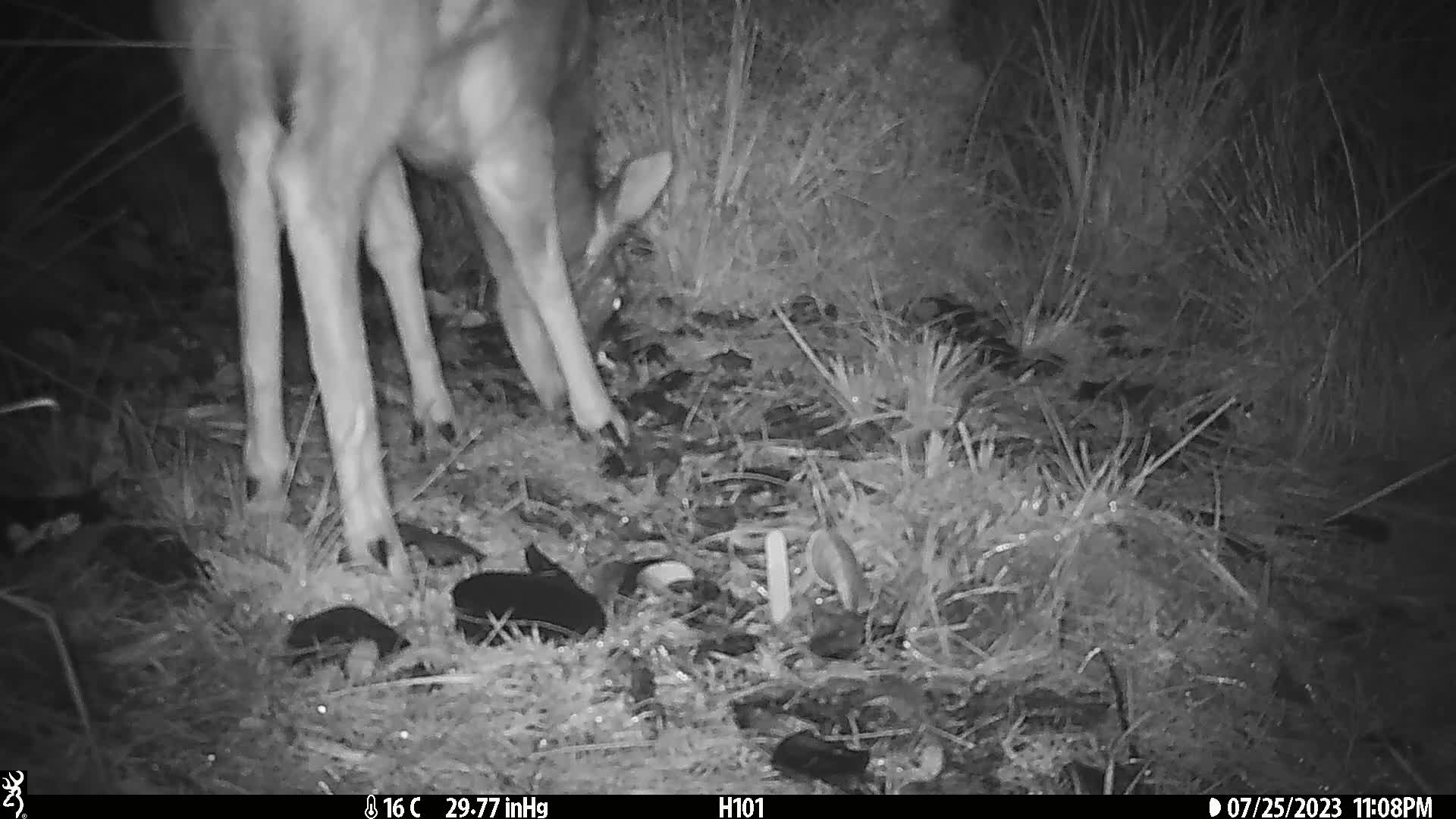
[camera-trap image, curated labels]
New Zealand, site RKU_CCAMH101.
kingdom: Animalia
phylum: Chordata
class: Mammalia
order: Artiodactyla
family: Cervidae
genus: Odocoileus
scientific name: Odocoileus virginianus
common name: white-tailed deer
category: white tailed deer